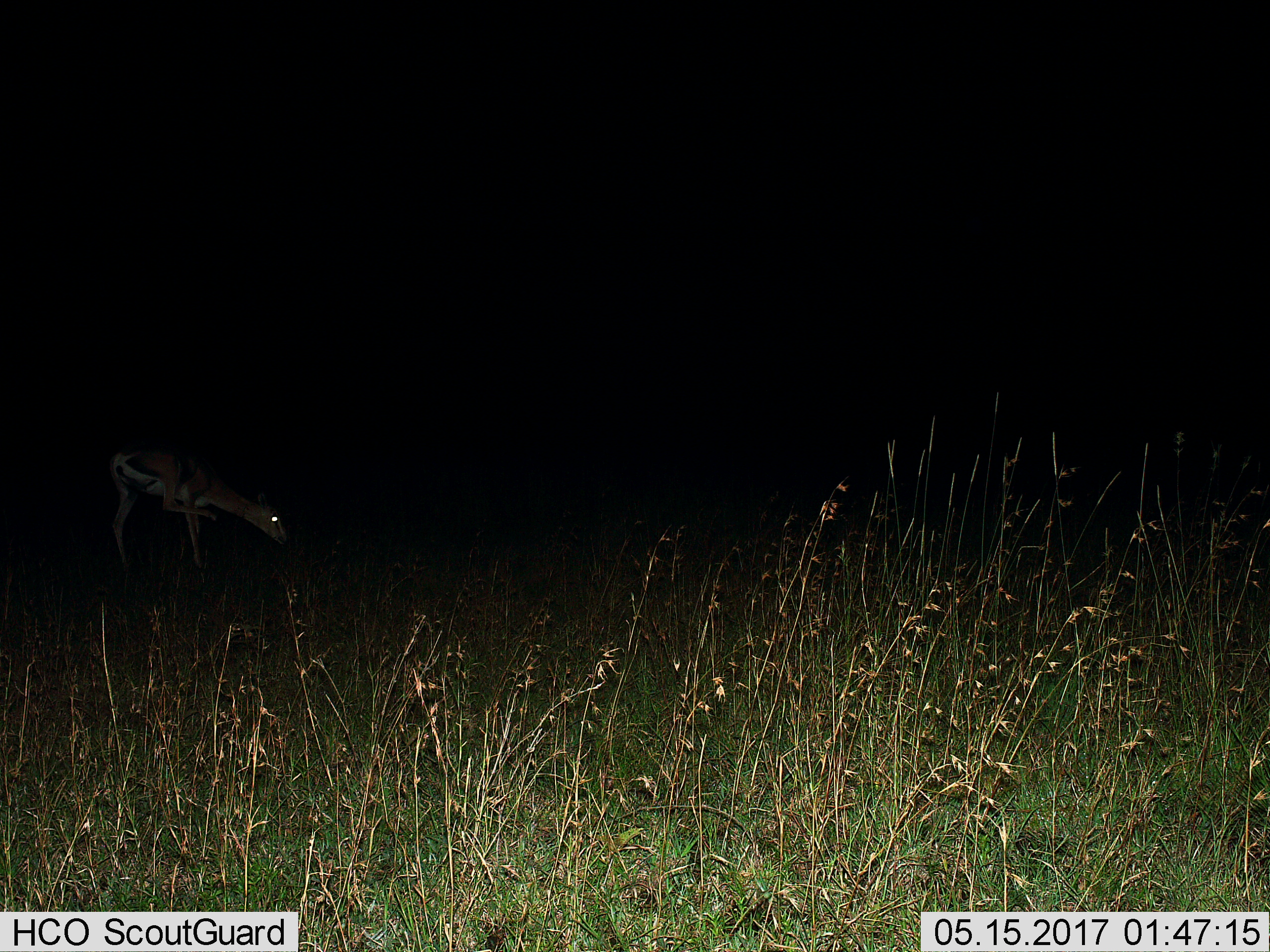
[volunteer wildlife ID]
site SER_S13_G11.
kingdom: Animalia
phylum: Chordata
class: Mammalia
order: Artiodactyla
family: Bovidae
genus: Nanger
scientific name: Nanger granti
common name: grant's gazelle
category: gazellegrants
Gazellegrants (grant's gazelle) (Nanger granti), count 1. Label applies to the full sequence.